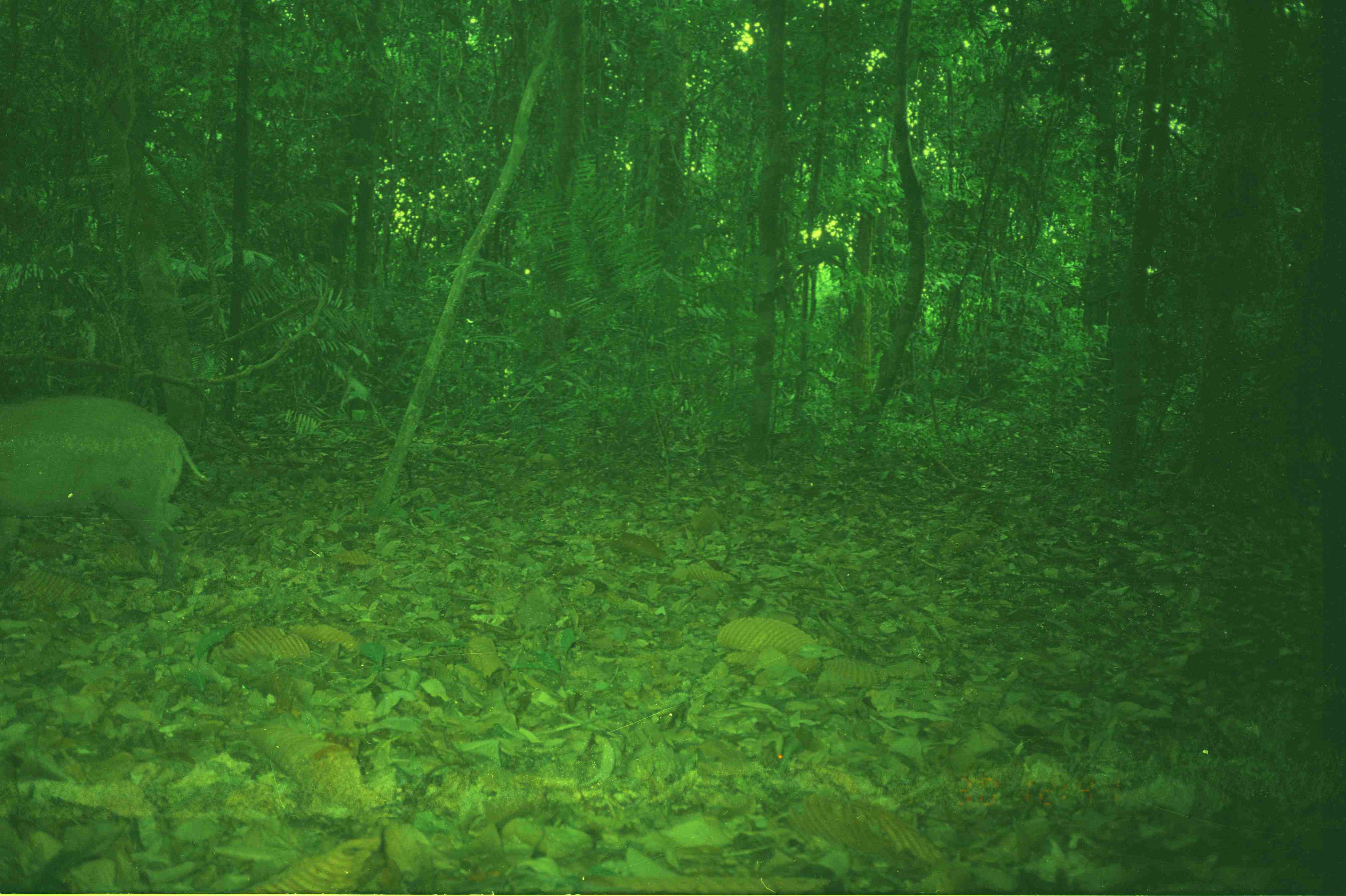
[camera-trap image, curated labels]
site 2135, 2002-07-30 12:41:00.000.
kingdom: Animalia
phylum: Chordata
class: Mammalia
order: Artiodactyla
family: Suidae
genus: Sus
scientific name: Sus scrofa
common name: wild boar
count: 1